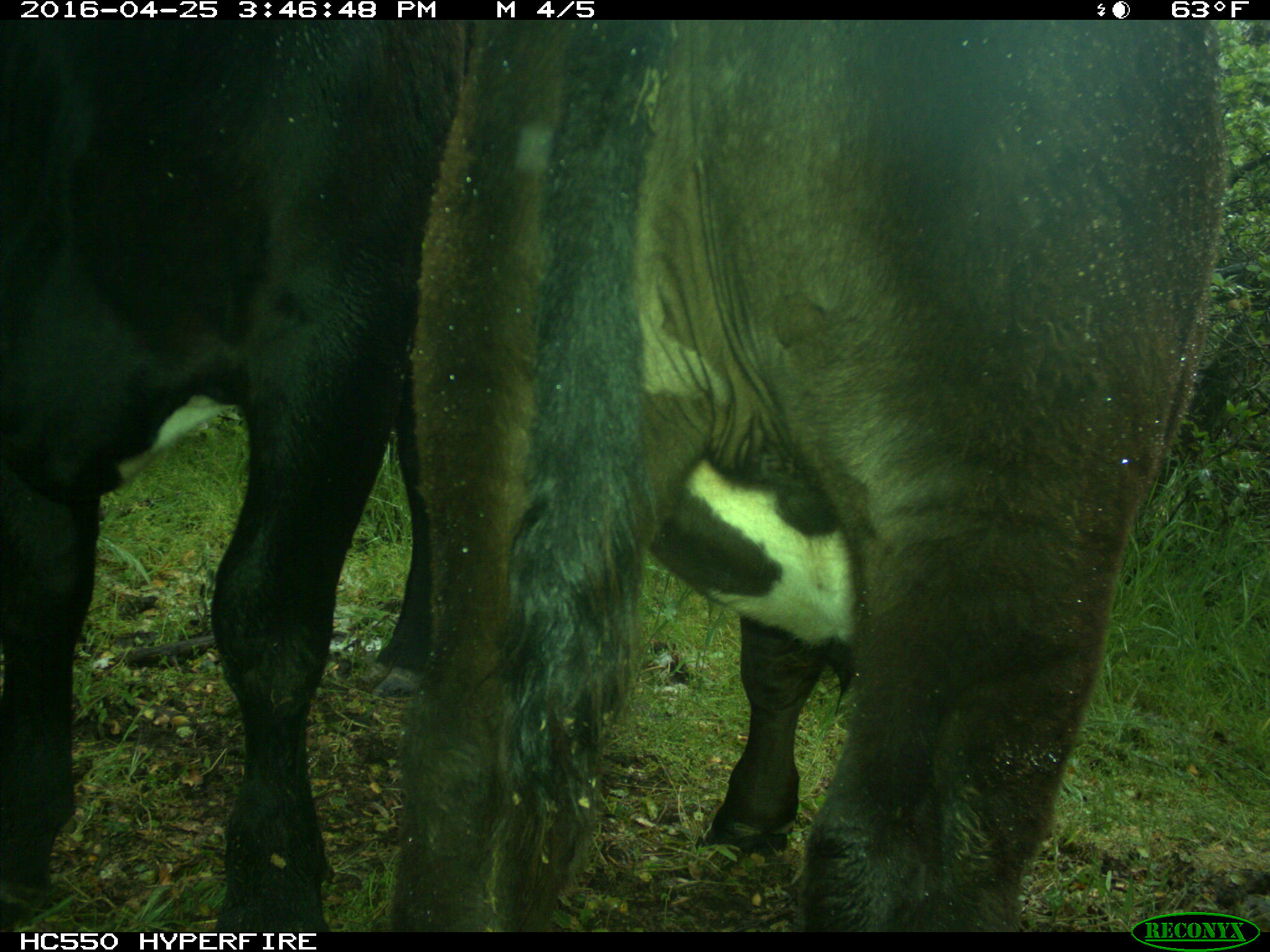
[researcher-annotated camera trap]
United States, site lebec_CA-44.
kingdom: Animalia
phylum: Chordata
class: Mammalia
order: Artiodactyla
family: Bovidae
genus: Bos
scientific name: Bos taurus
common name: domestic cow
Bos taurus (domestic cow).